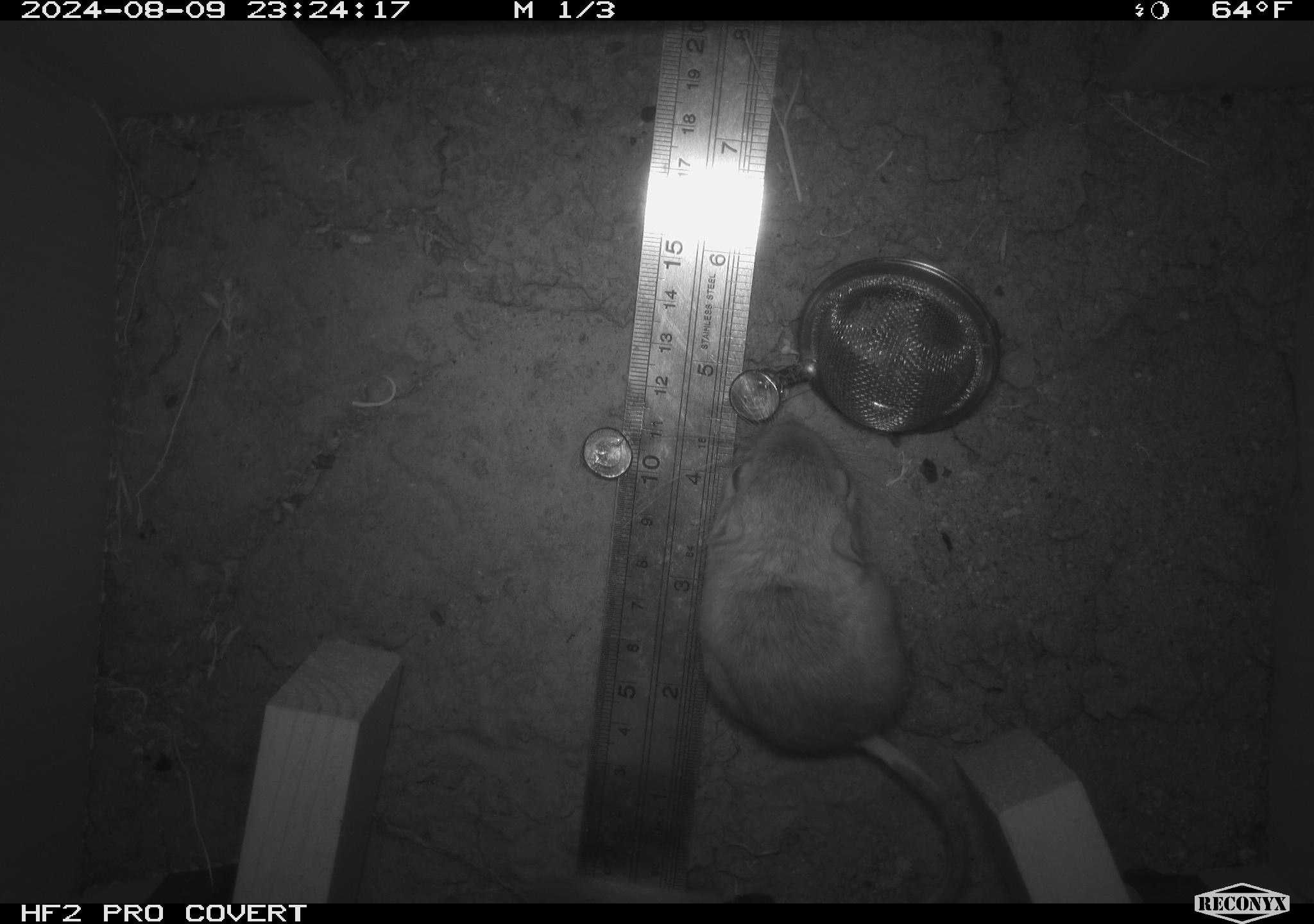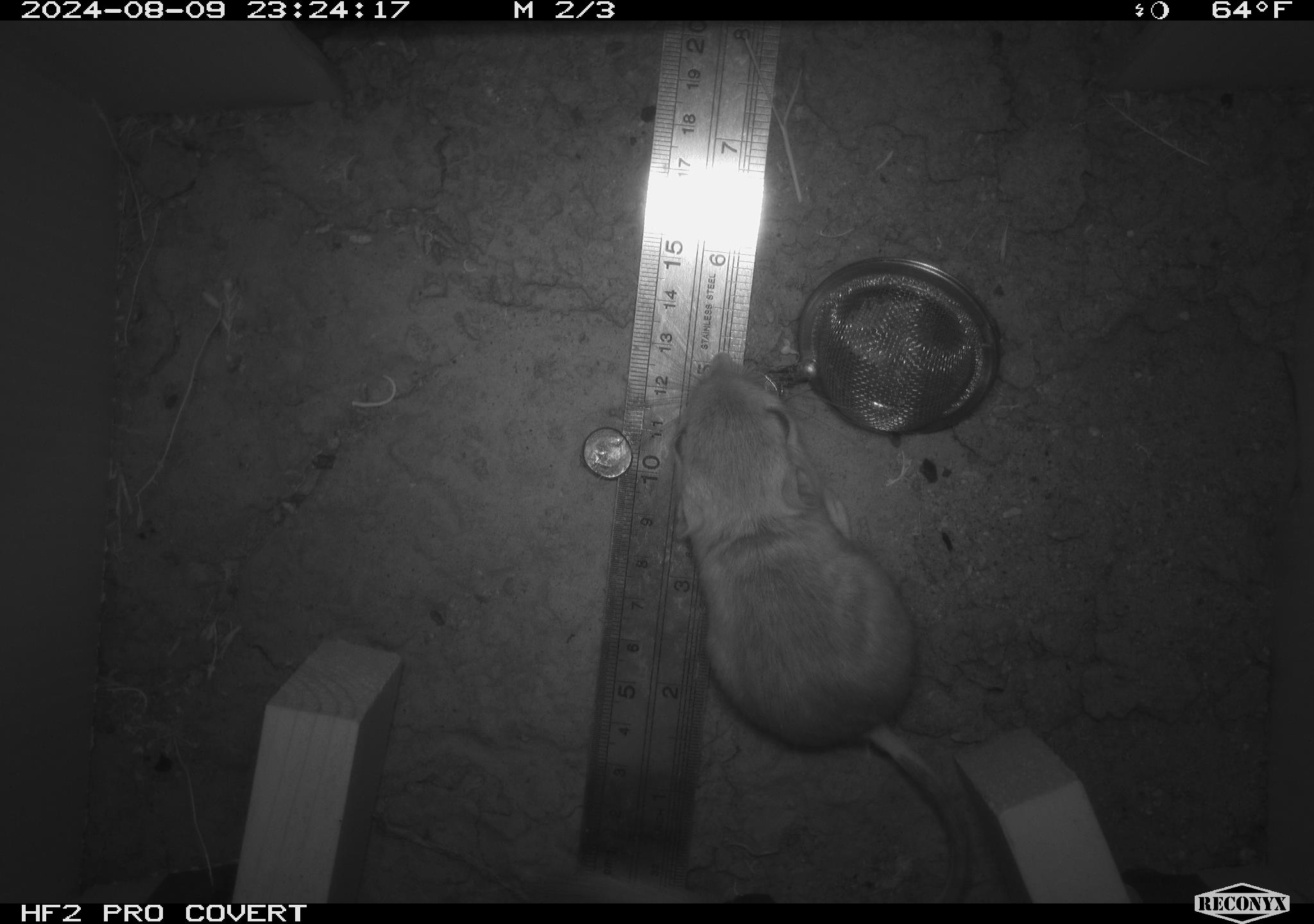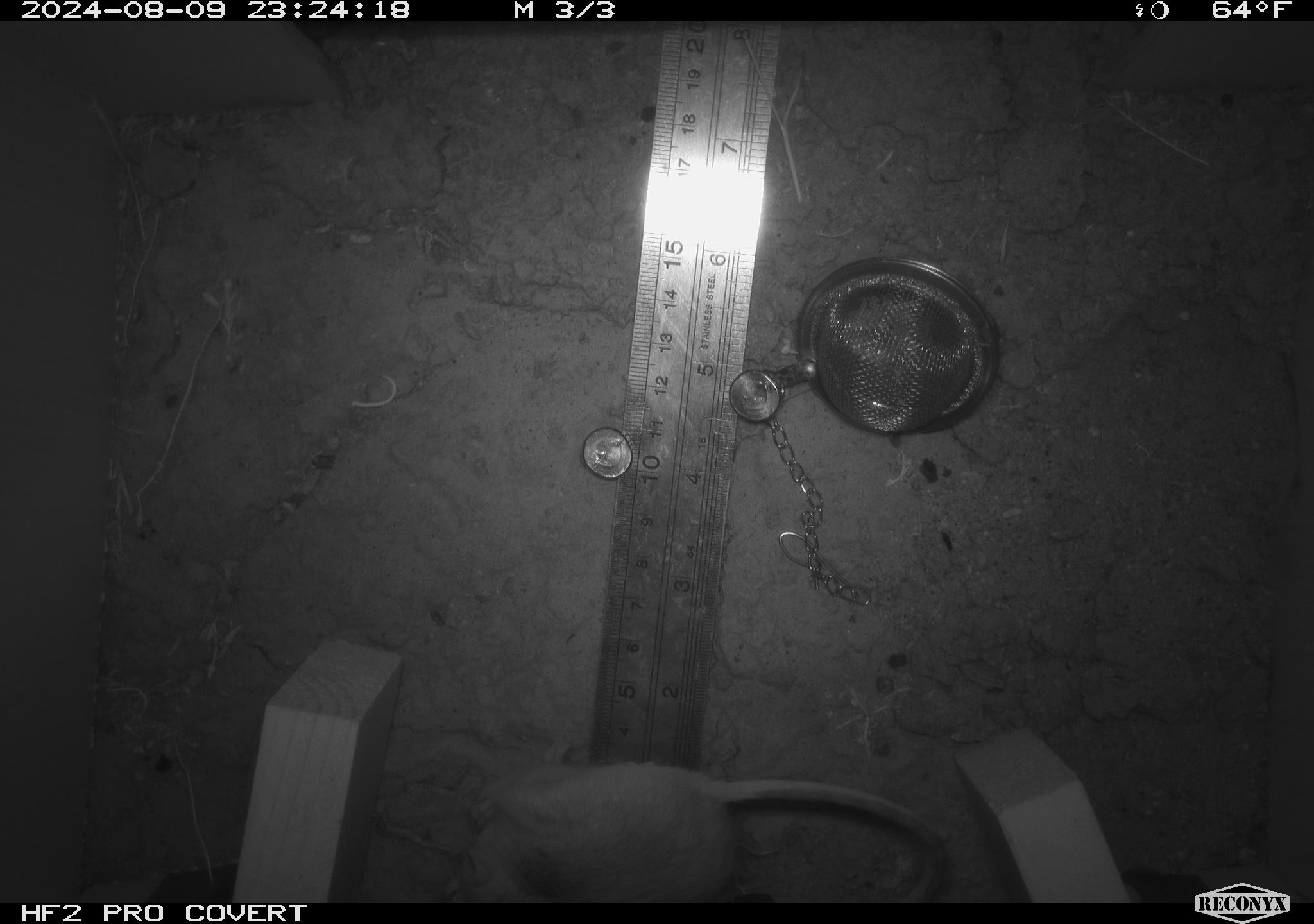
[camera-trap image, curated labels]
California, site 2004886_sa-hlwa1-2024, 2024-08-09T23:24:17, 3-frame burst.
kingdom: Animalia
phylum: Chordata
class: Mammalia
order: Rodentia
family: Heteromyidae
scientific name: Heteromyidae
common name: kangaroo rats and pocket mice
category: heteromyidae family